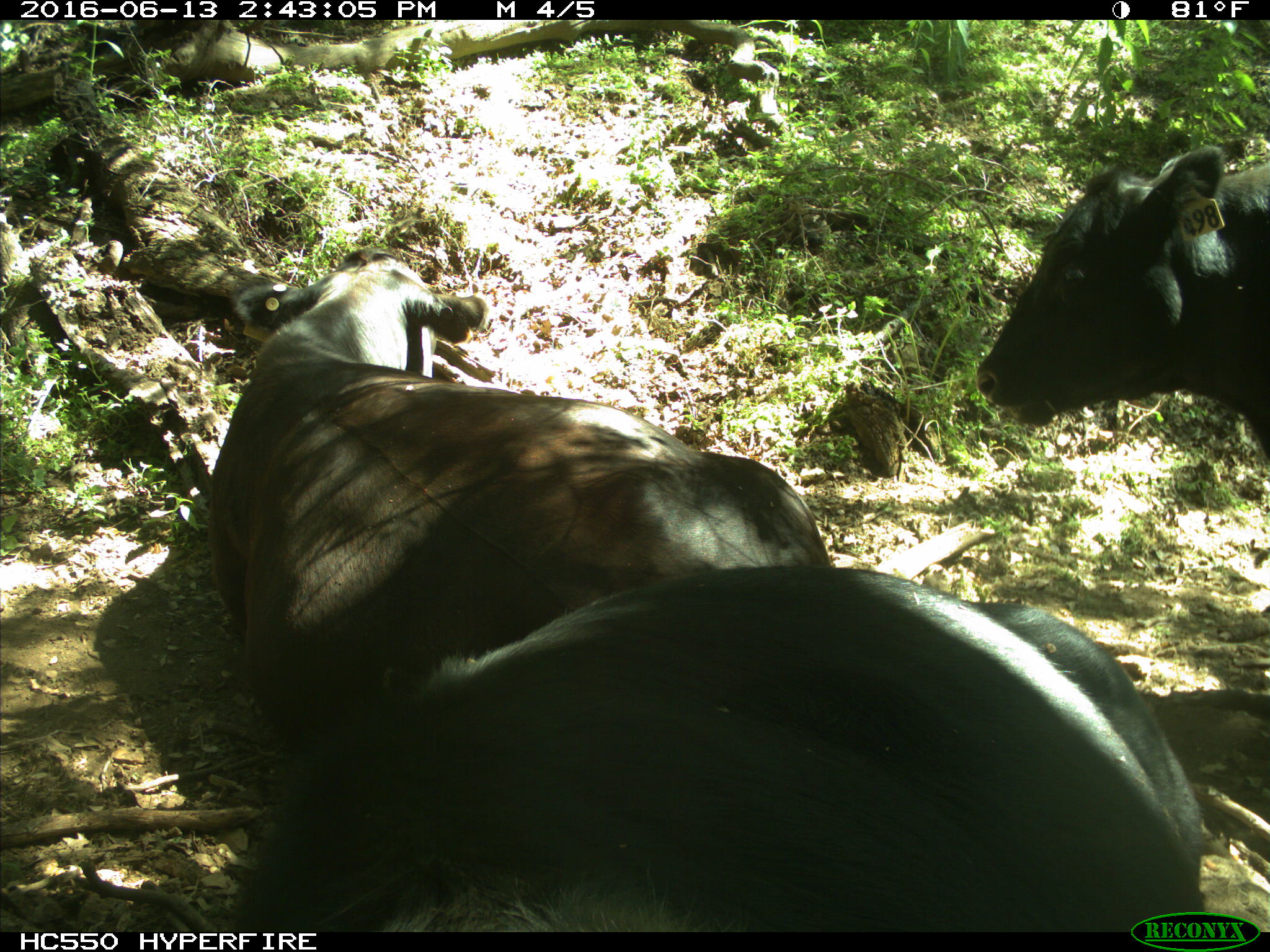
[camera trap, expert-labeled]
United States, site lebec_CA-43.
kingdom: Animalia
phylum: Chordata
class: Mammalia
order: Artiodactyla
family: Bovidae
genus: Bos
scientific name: Bos taurus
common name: domestic cow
Bos taurus (domestic cow).